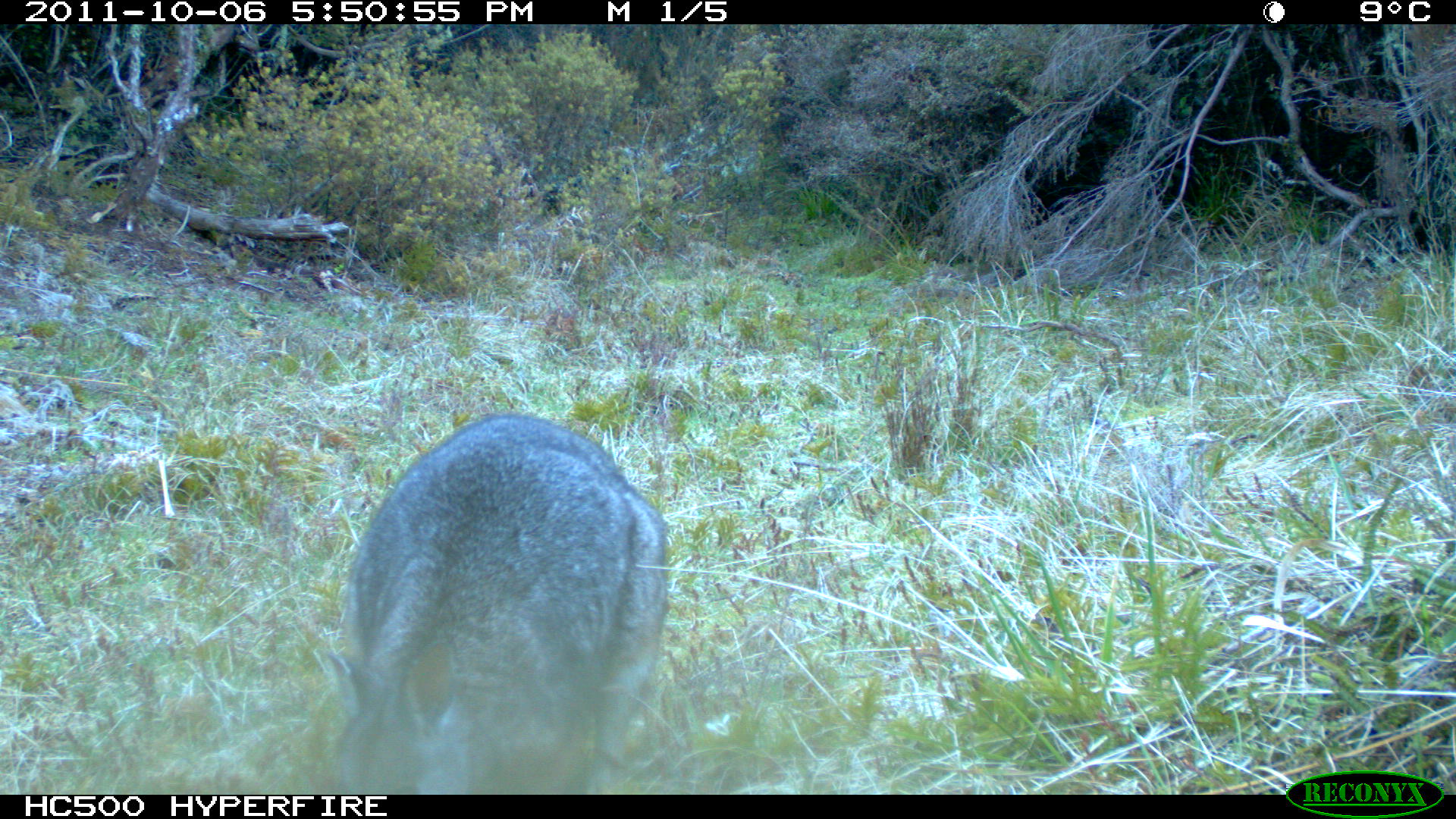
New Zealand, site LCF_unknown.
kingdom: Animalia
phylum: Chordata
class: Mammalia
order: Diprotodontia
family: Macropodidae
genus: Notamacropus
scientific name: Notamacropus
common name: wallaby